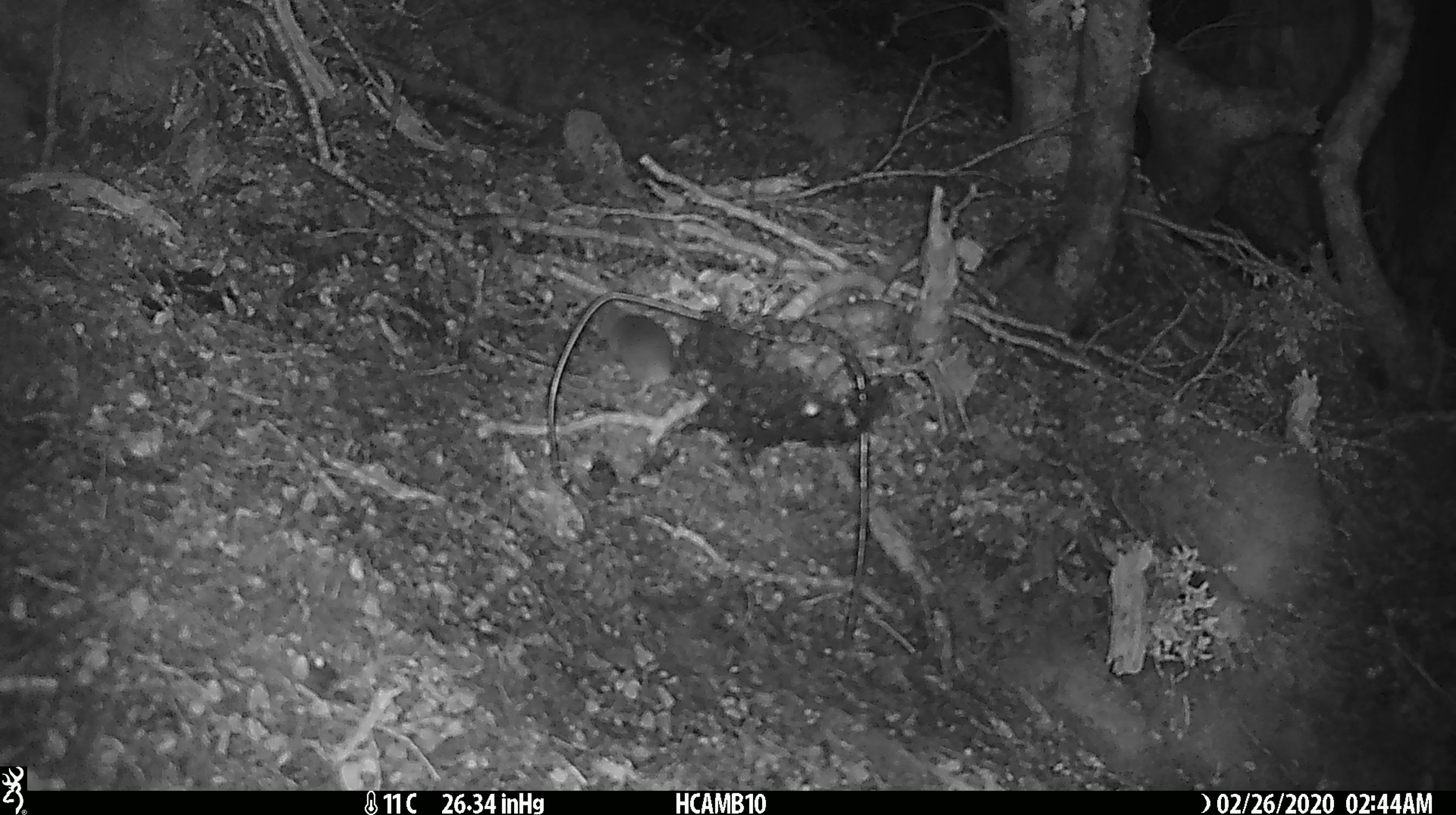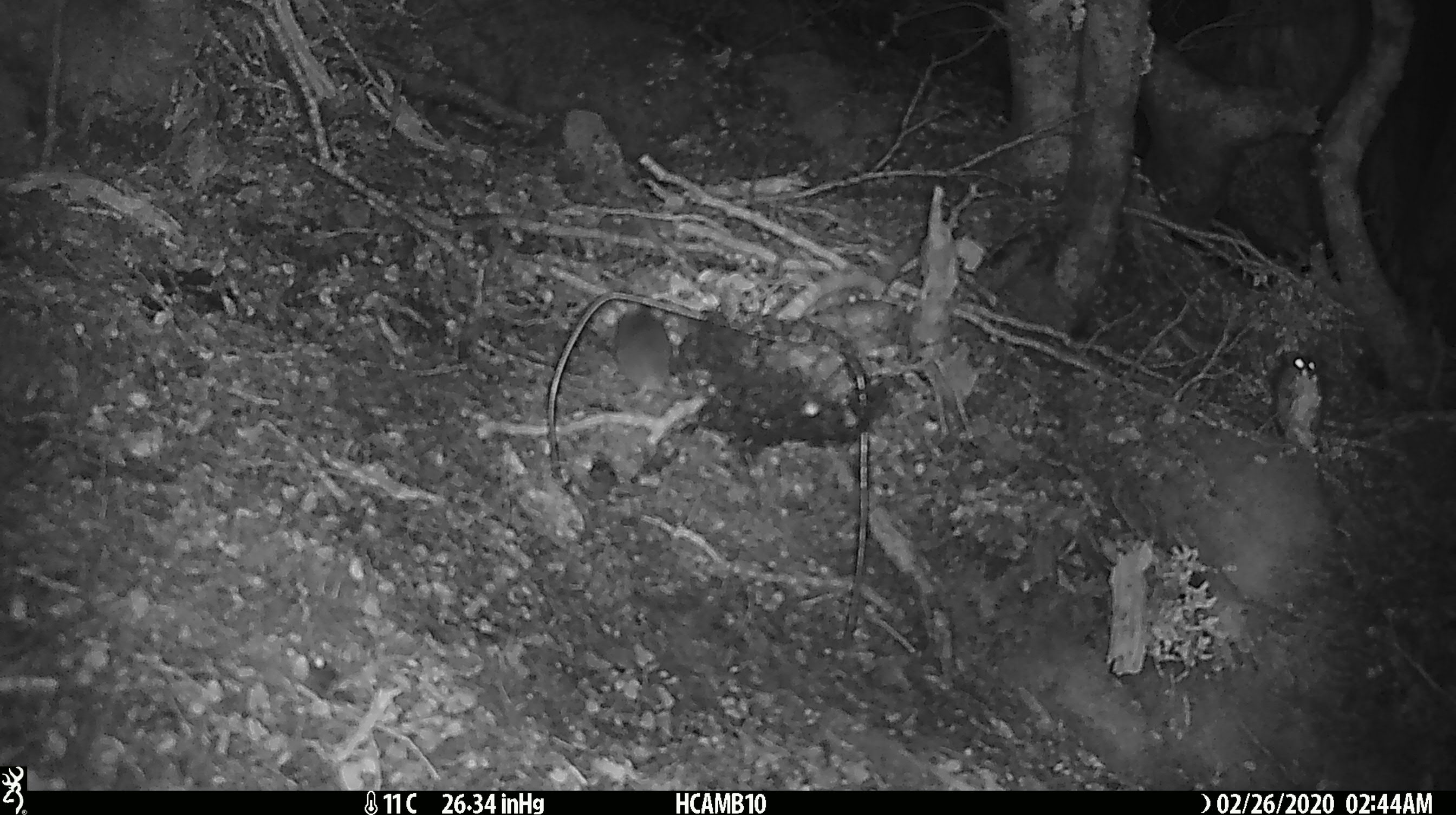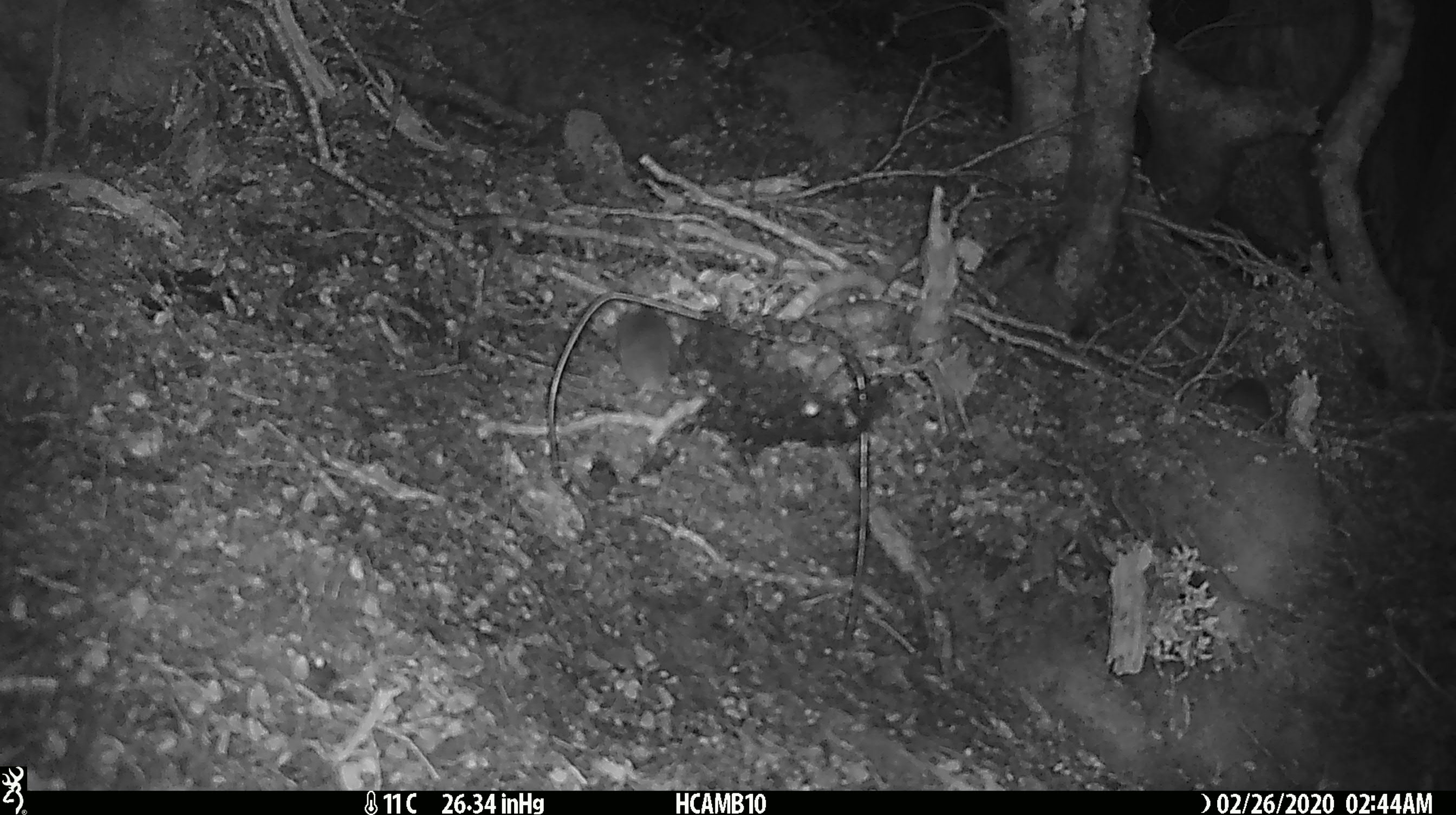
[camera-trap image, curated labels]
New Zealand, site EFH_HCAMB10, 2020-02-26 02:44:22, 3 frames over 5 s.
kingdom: Animalia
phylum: Chordata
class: Mammalia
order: Rodentia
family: Muridae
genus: Mus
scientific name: Mus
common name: mouse